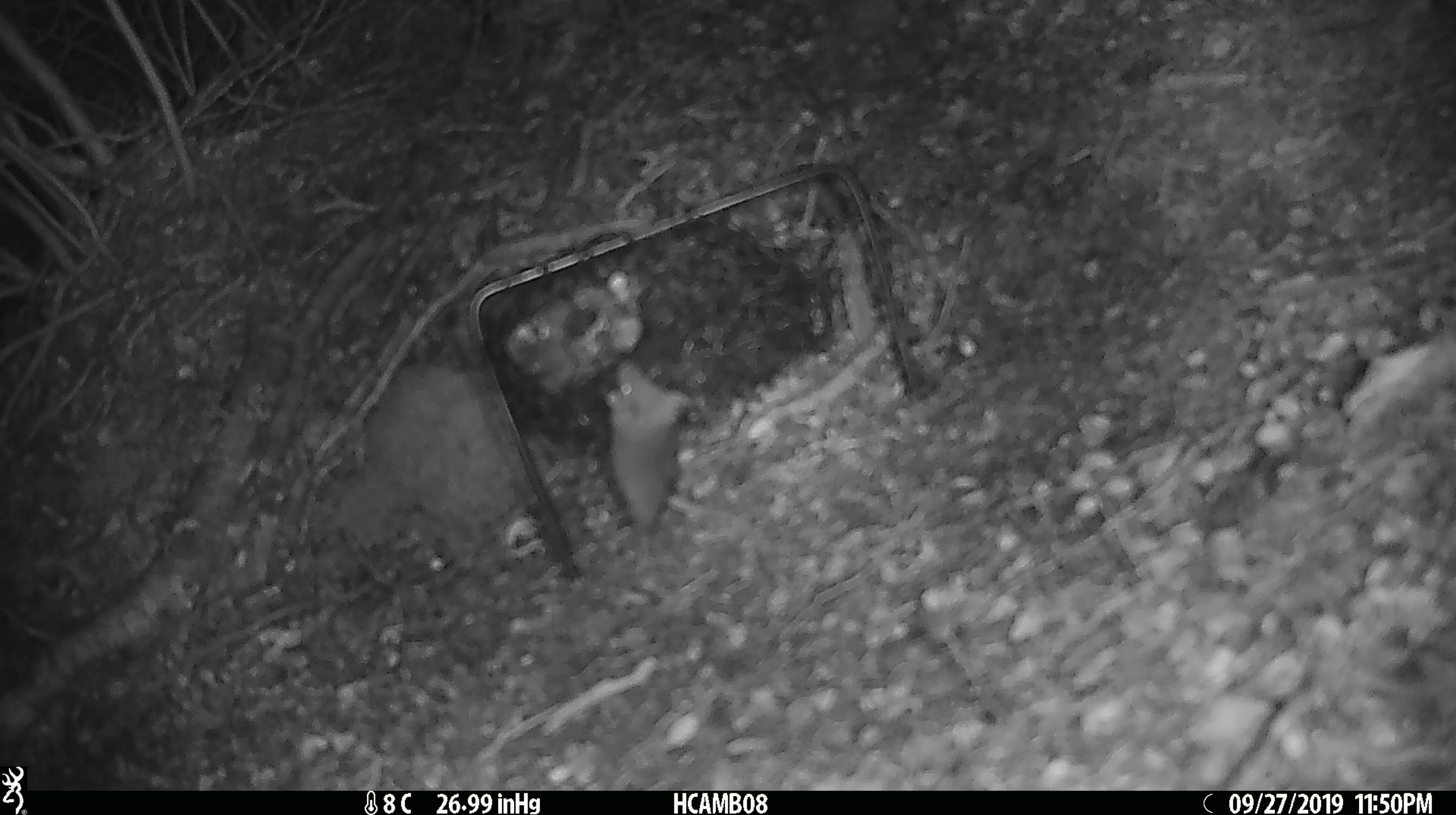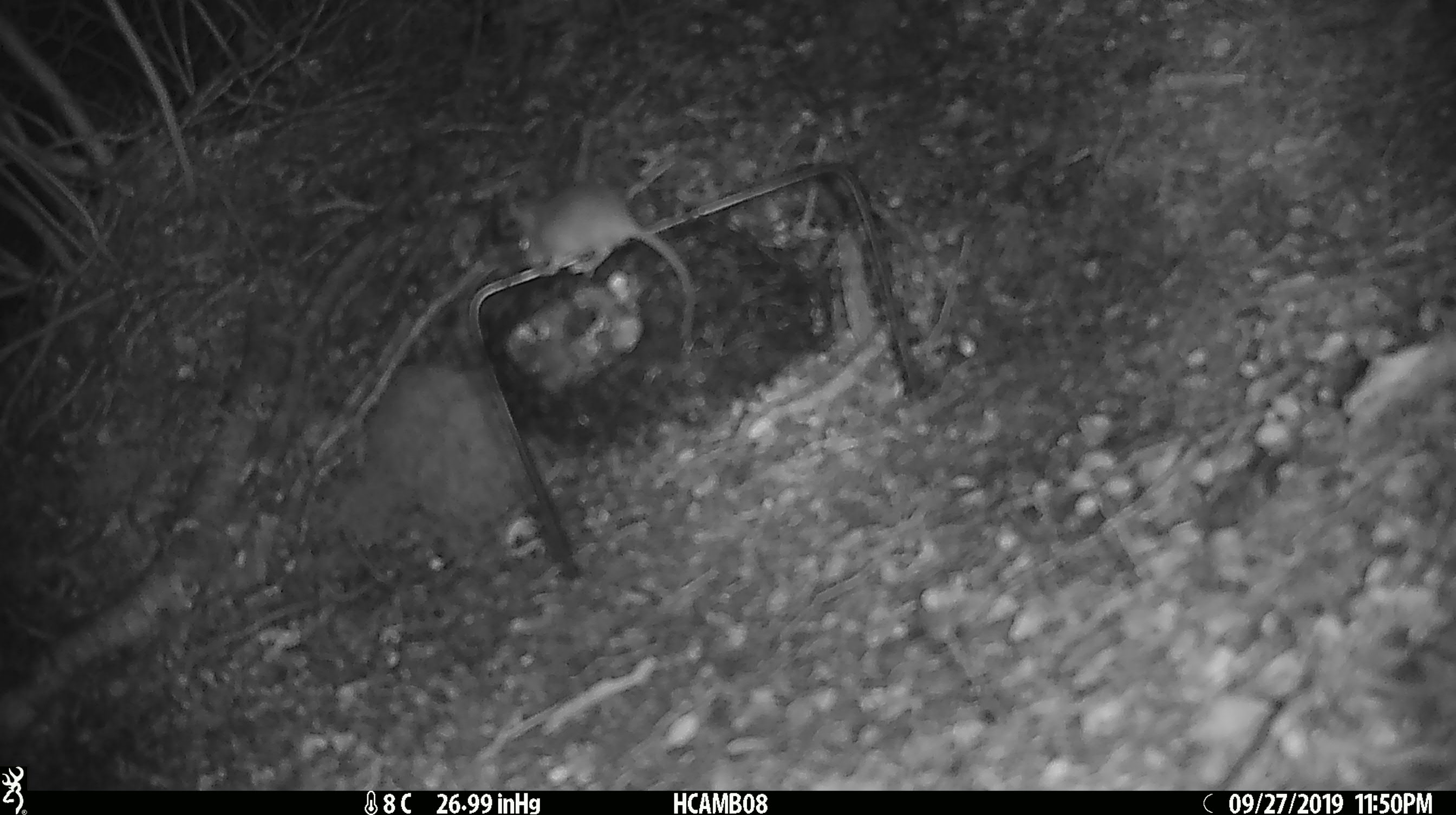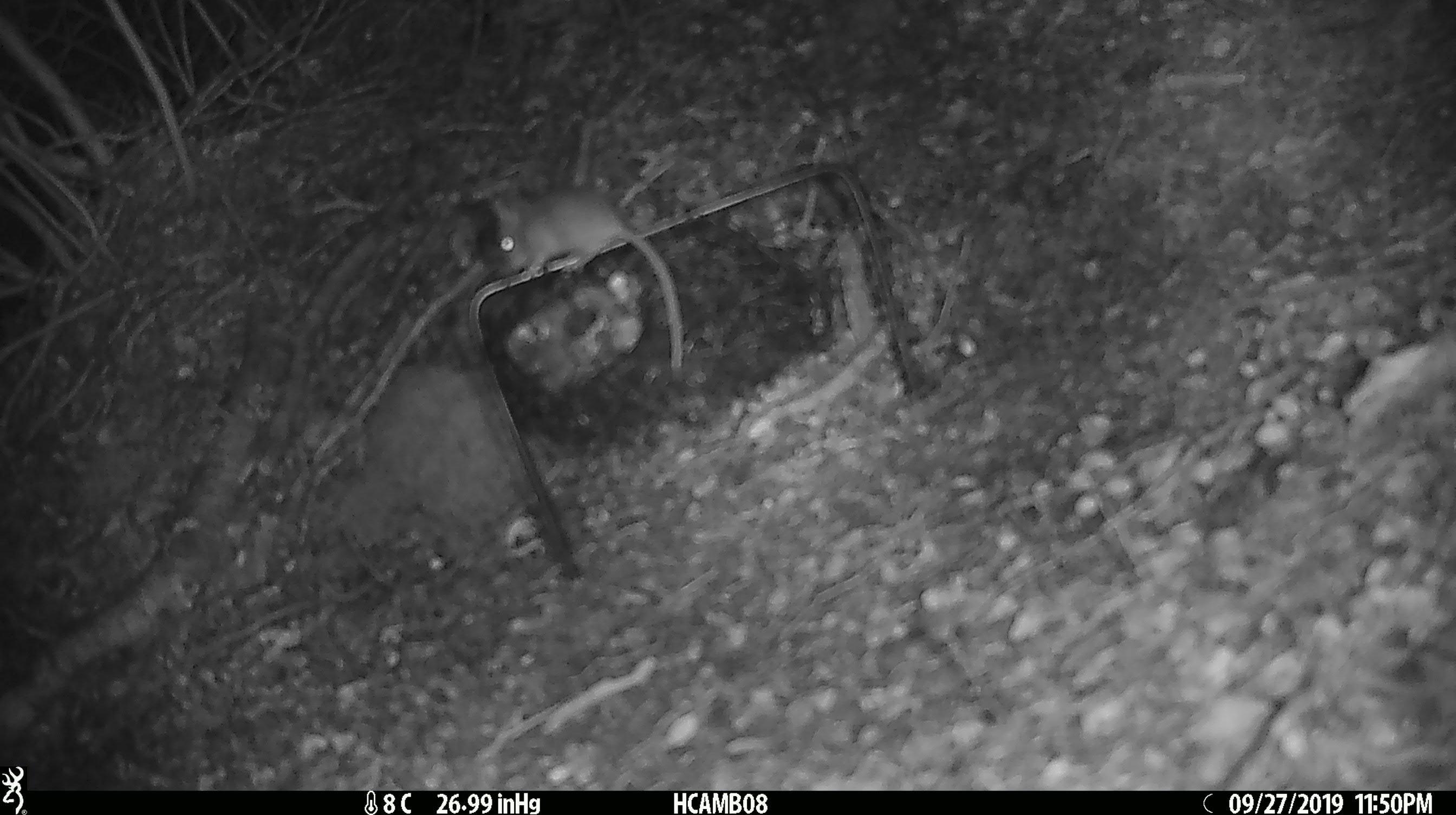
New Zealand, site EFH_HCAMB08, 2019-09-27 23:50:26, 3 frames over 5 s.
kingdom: Animalia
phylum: Chordata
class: Mammalia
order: Rodentia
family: Muridae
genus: Mus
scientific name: Mus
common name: mouse